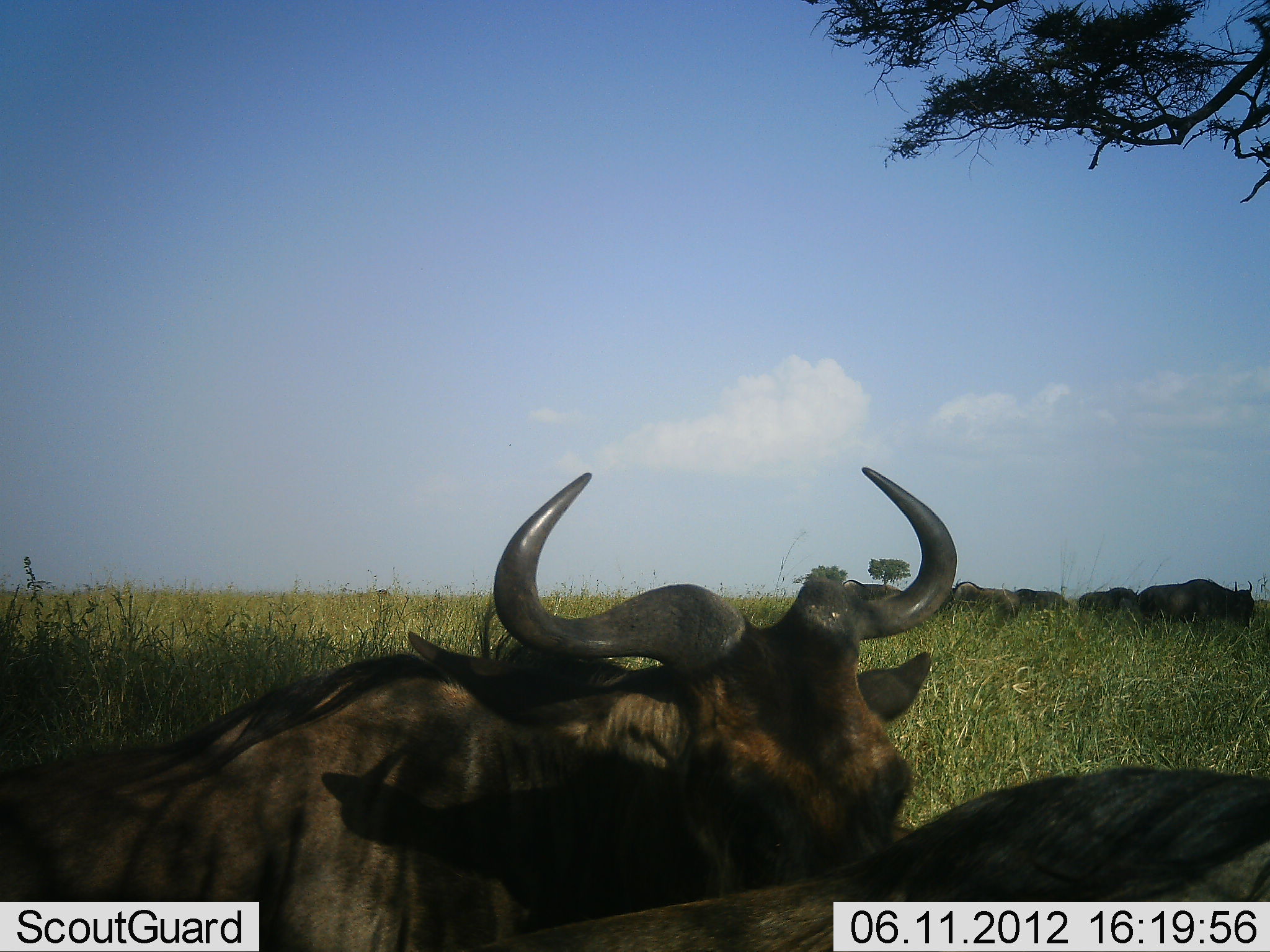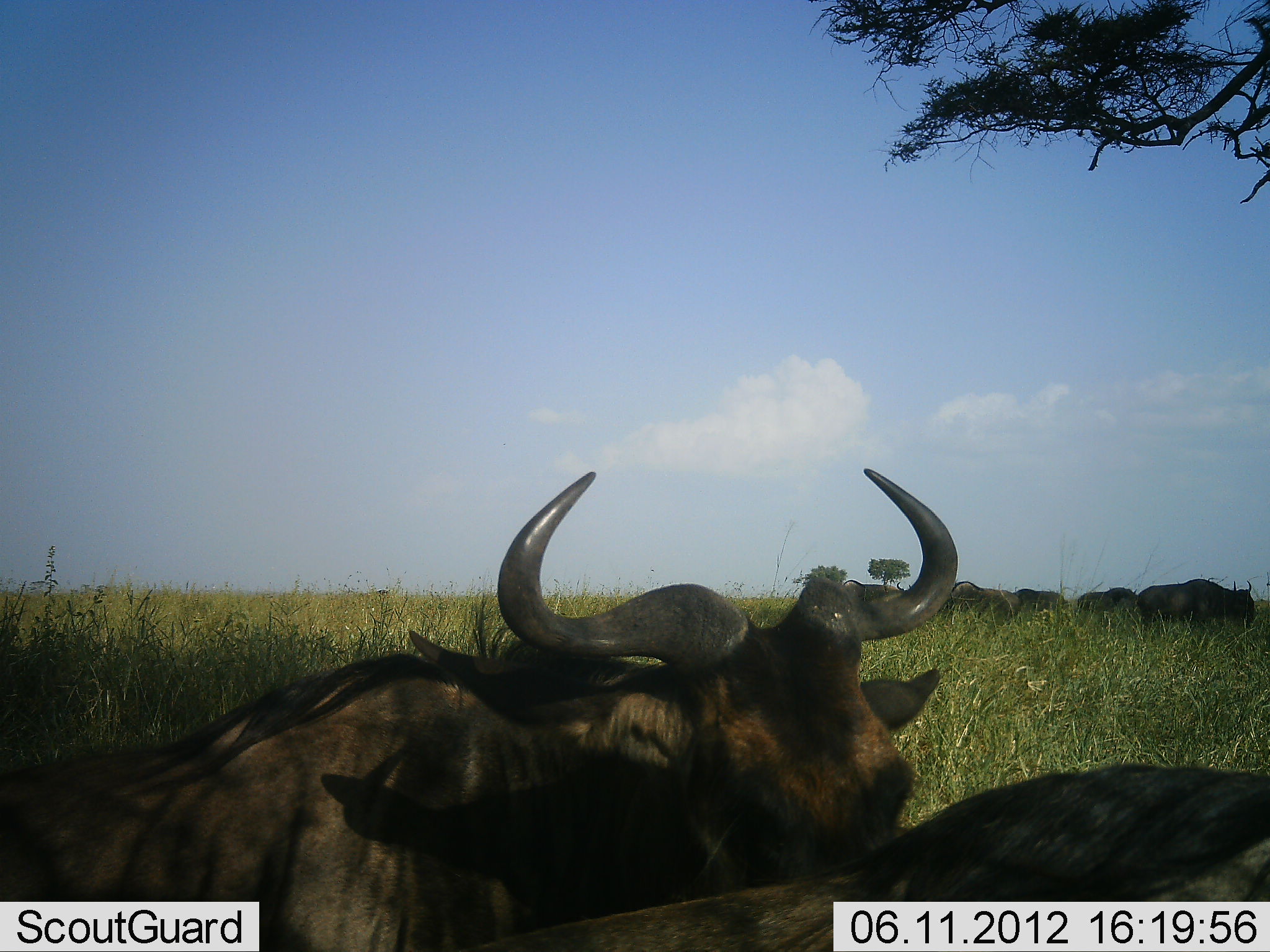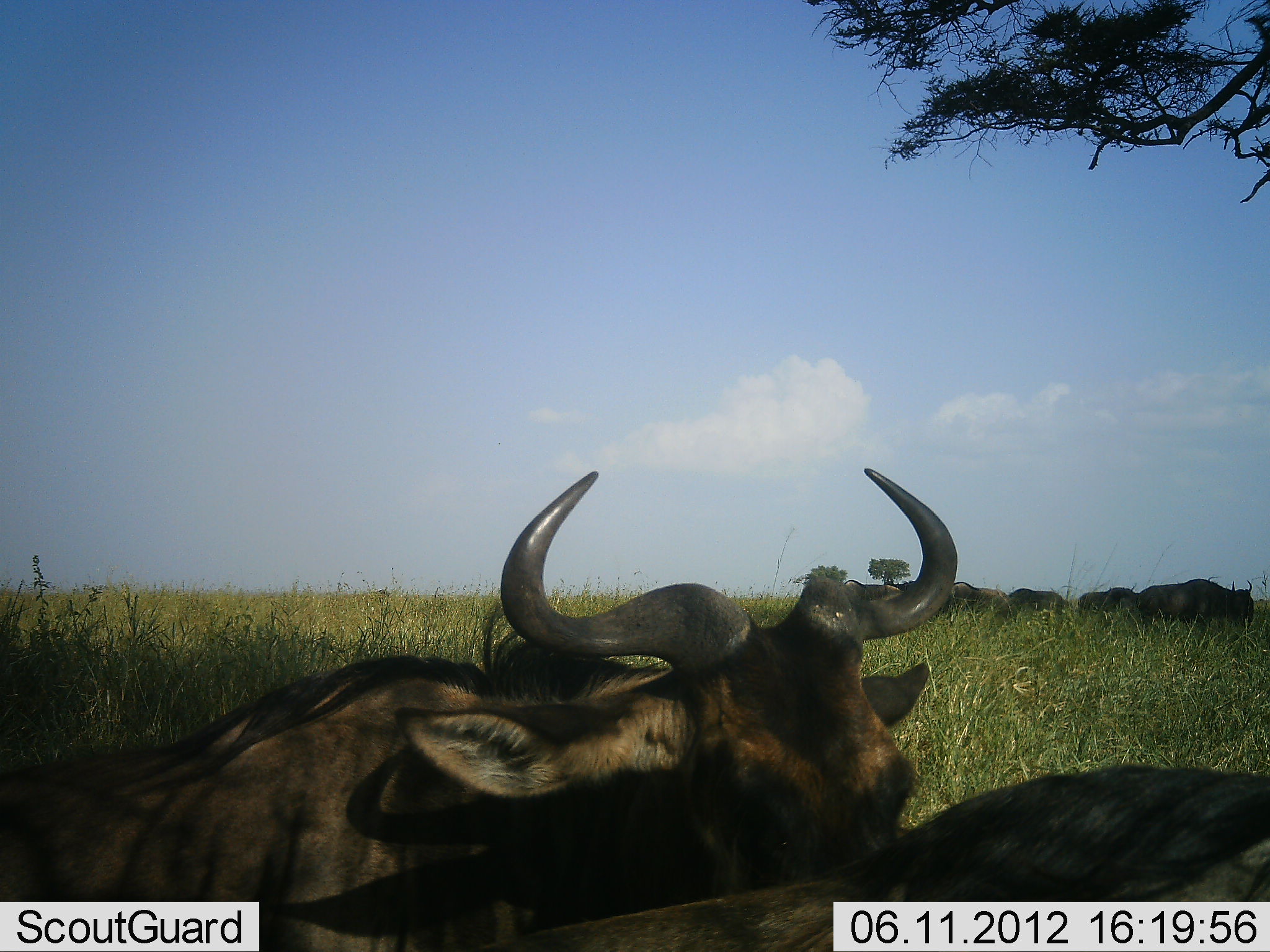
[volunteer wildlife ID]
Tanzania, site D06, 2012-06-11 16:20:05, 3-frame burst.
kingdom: Animalia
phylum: Chordata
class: Mammalia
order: Artiodactyla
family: Bovidae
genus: Connochaetes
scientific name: Connochaetes taurinus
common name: blue wildebeest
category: wildebeest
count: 7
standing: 70%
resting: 80%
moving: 10%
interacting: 0%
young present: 0%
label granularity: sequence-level